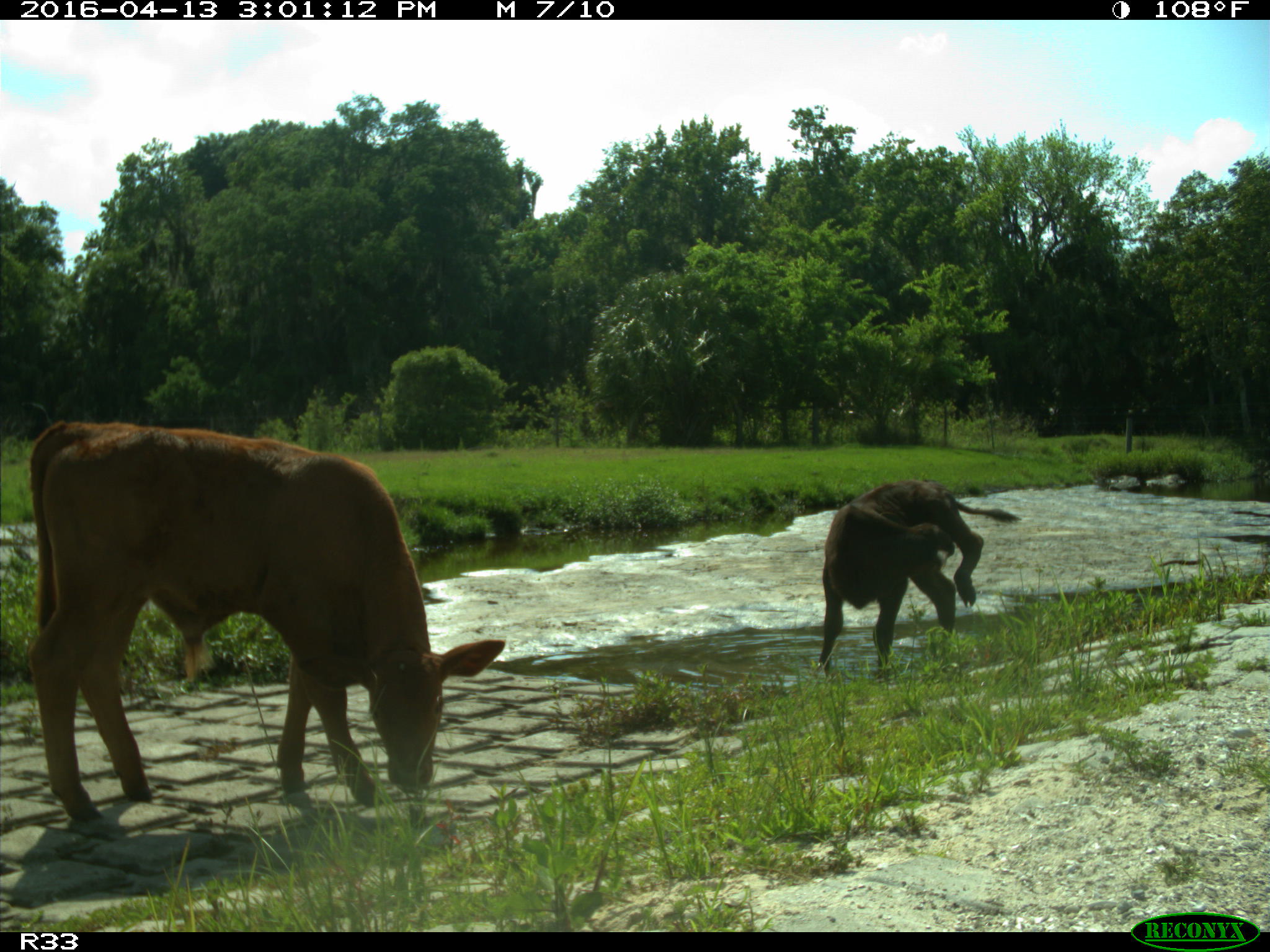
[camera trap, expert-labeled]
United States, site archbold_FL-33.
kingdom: Animalia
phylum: Chordata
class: Mammalia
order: Artiodactyla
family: Bovidae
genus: Bos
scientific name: Bos taurus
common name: domestic cow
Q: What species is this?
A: Bos taurus (domestic cow).